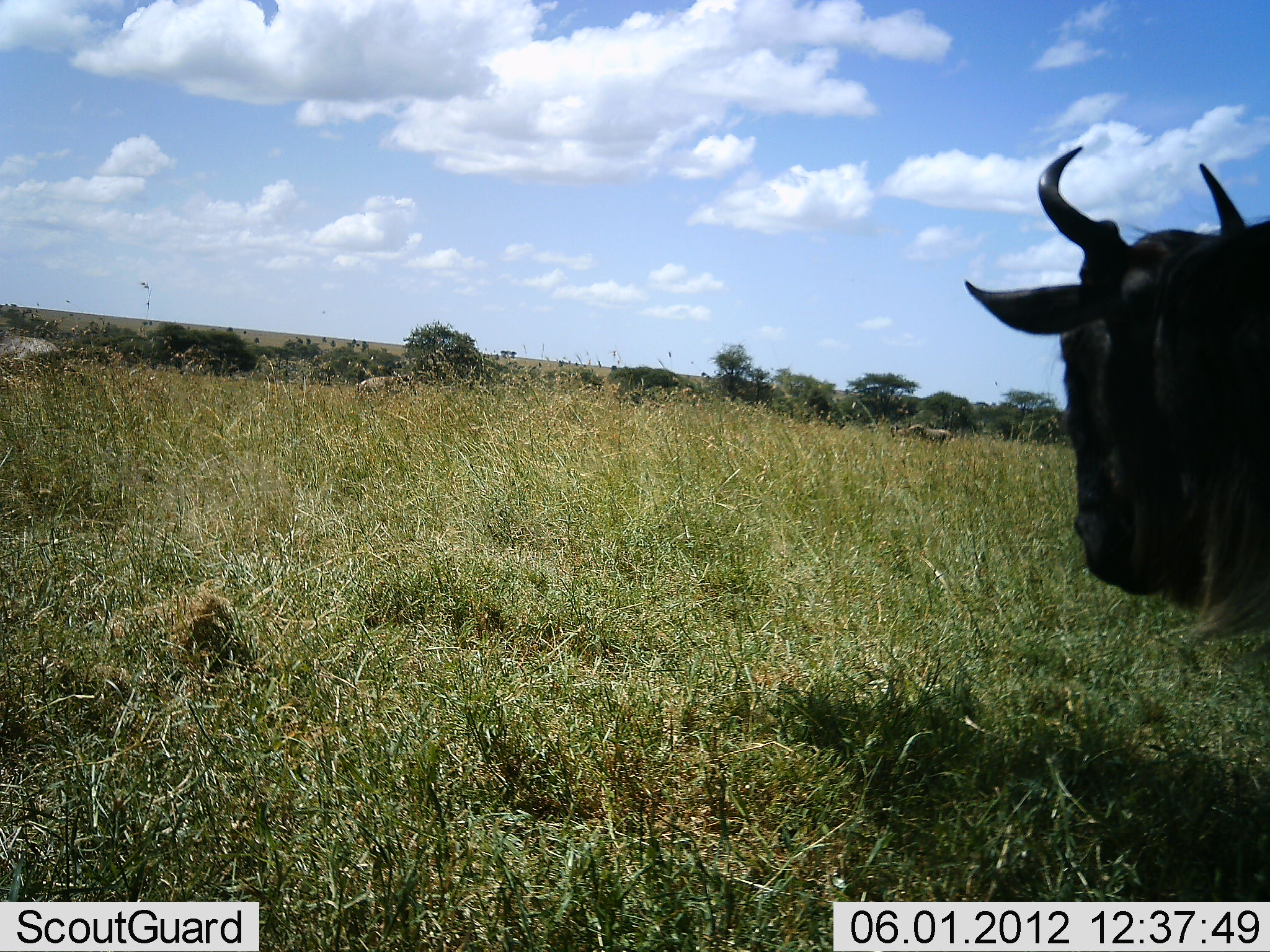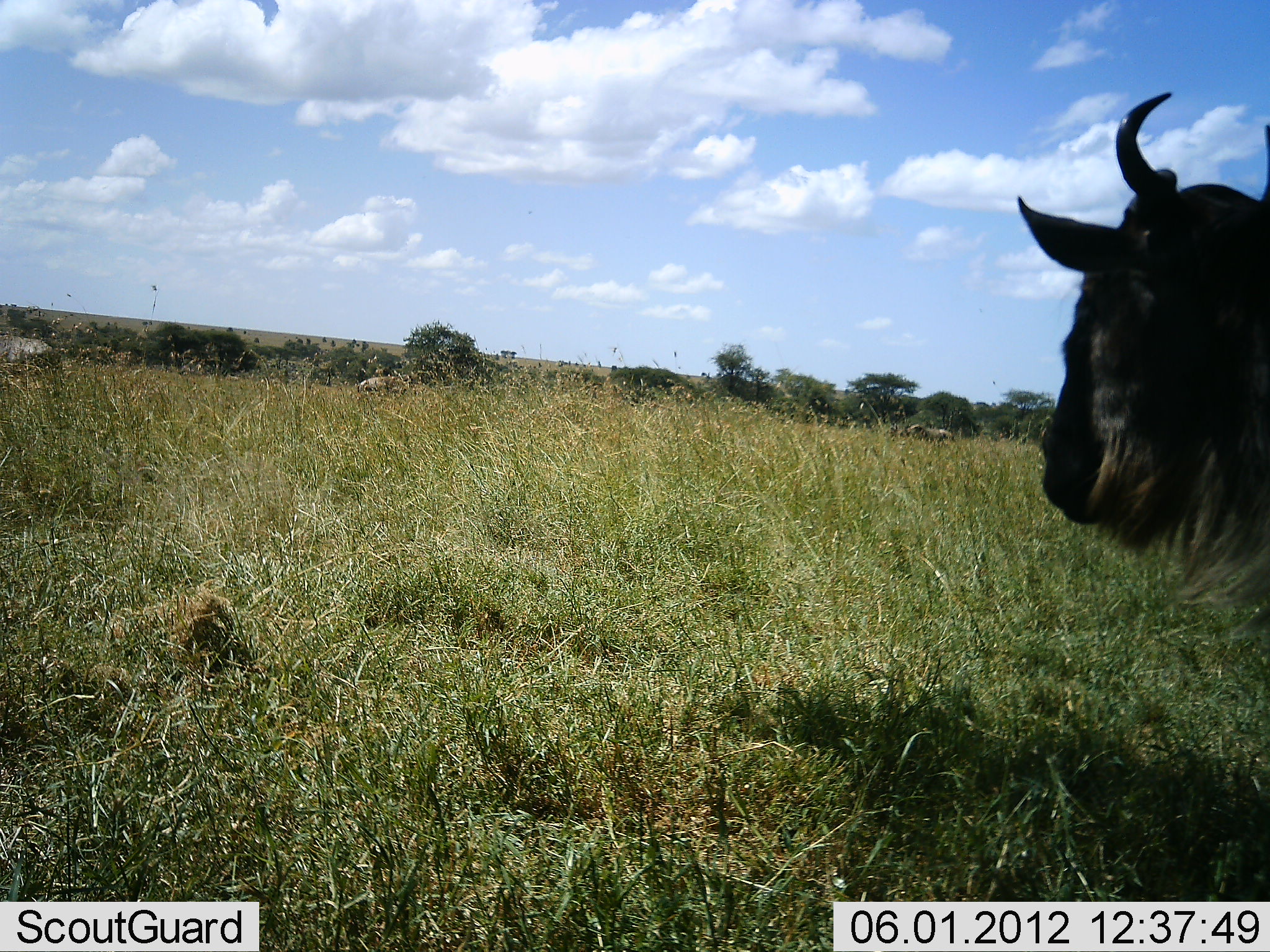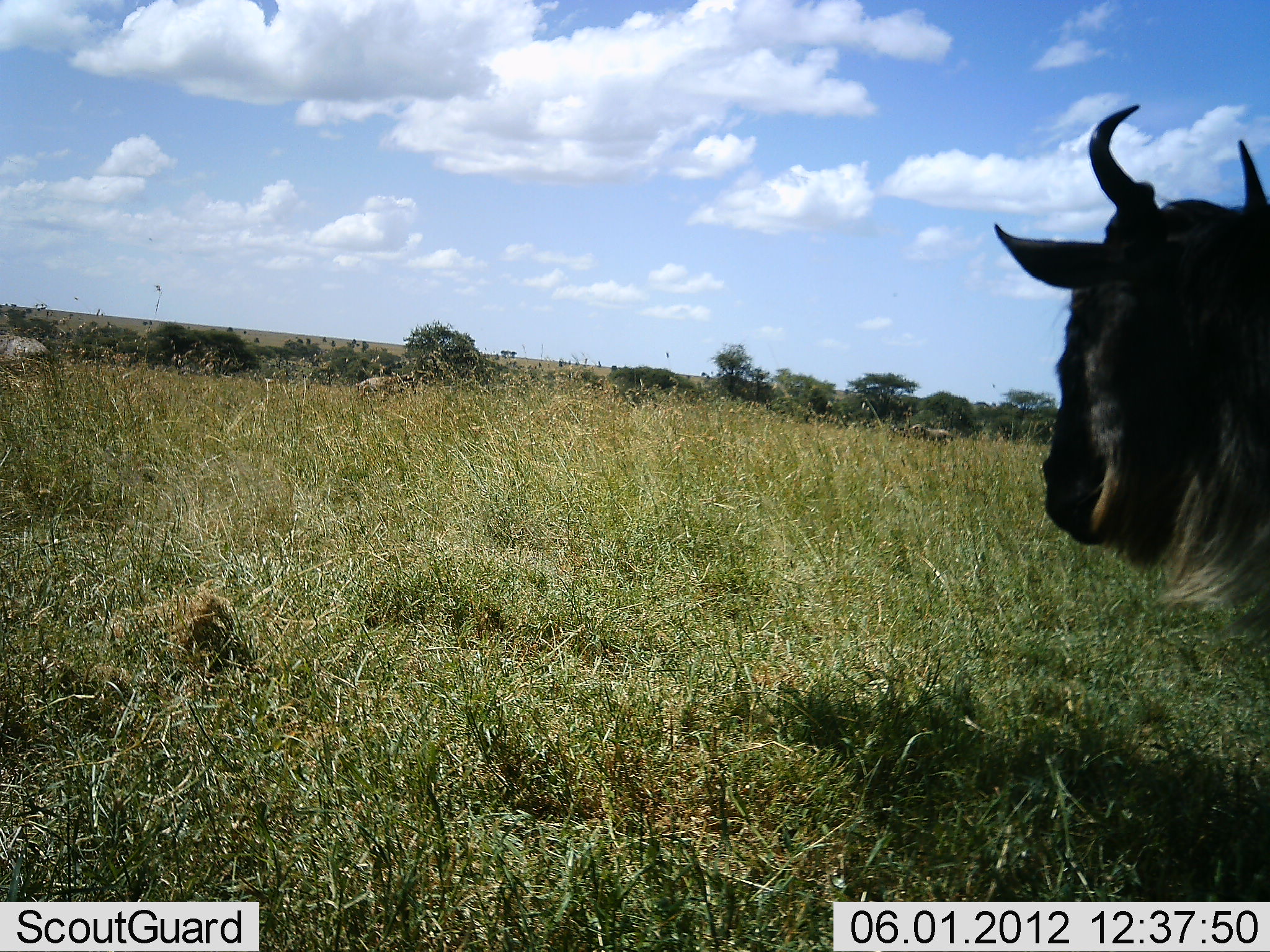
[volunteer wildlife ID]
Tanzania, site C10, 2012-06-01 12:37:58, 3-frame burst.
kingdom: Animalia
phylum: Chordata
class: Mammalia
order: Artiodactyla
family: Bovidae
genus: Connochaetes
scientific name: Connochaetes taurinus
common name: blue wildebeest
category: wildebeest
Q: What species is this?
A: Wildebeest (blue wildebeest) (Connochaetes taurinus).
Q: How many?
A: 1.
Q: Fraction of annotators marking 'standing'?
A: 90%.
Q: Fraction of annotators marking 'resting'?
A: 0%.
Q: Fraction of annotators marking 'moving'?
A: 10%.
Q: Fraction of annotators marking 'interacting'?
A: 0%.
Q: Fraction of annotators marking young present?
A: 0%.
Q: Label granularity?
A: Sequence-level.